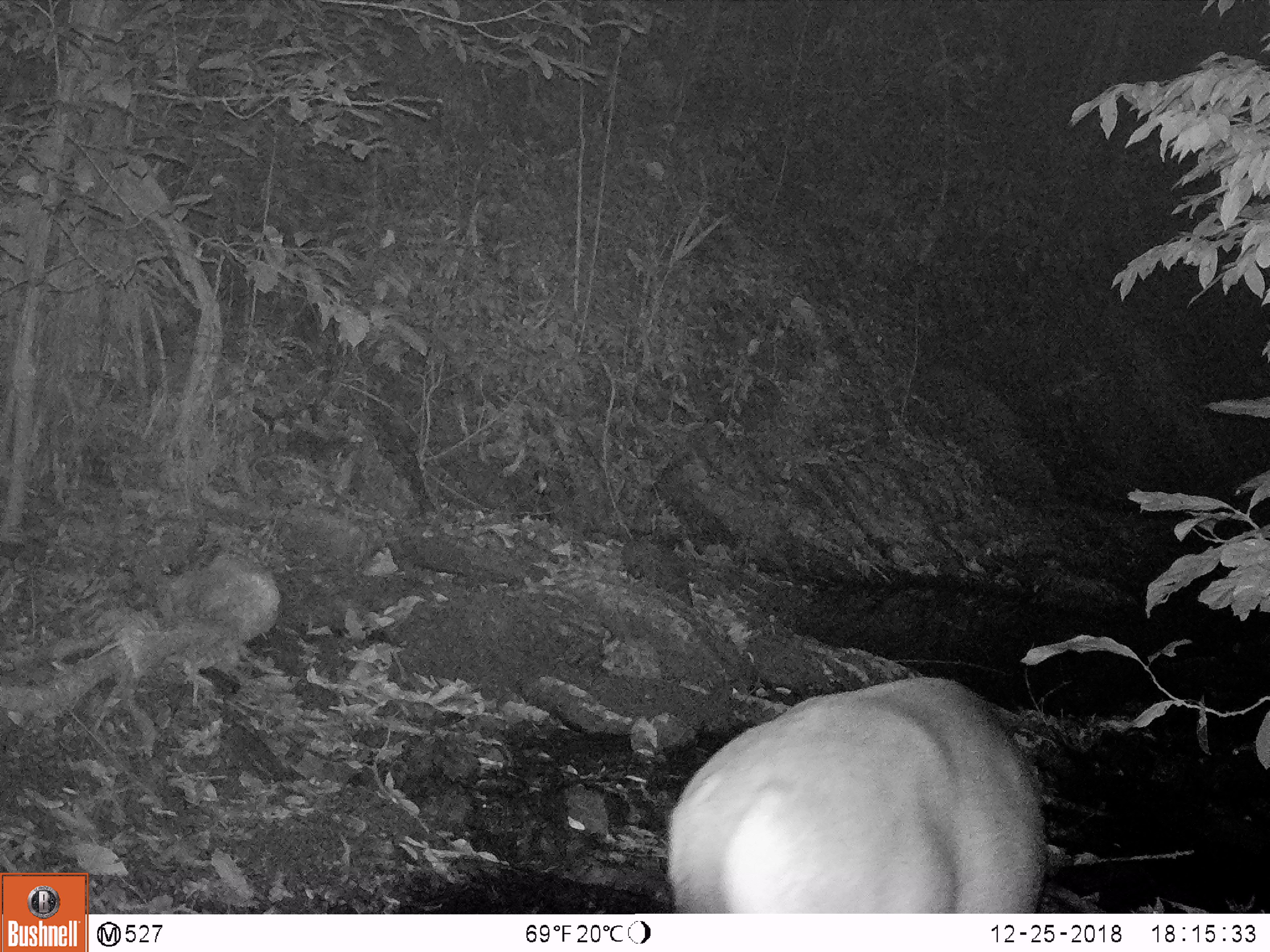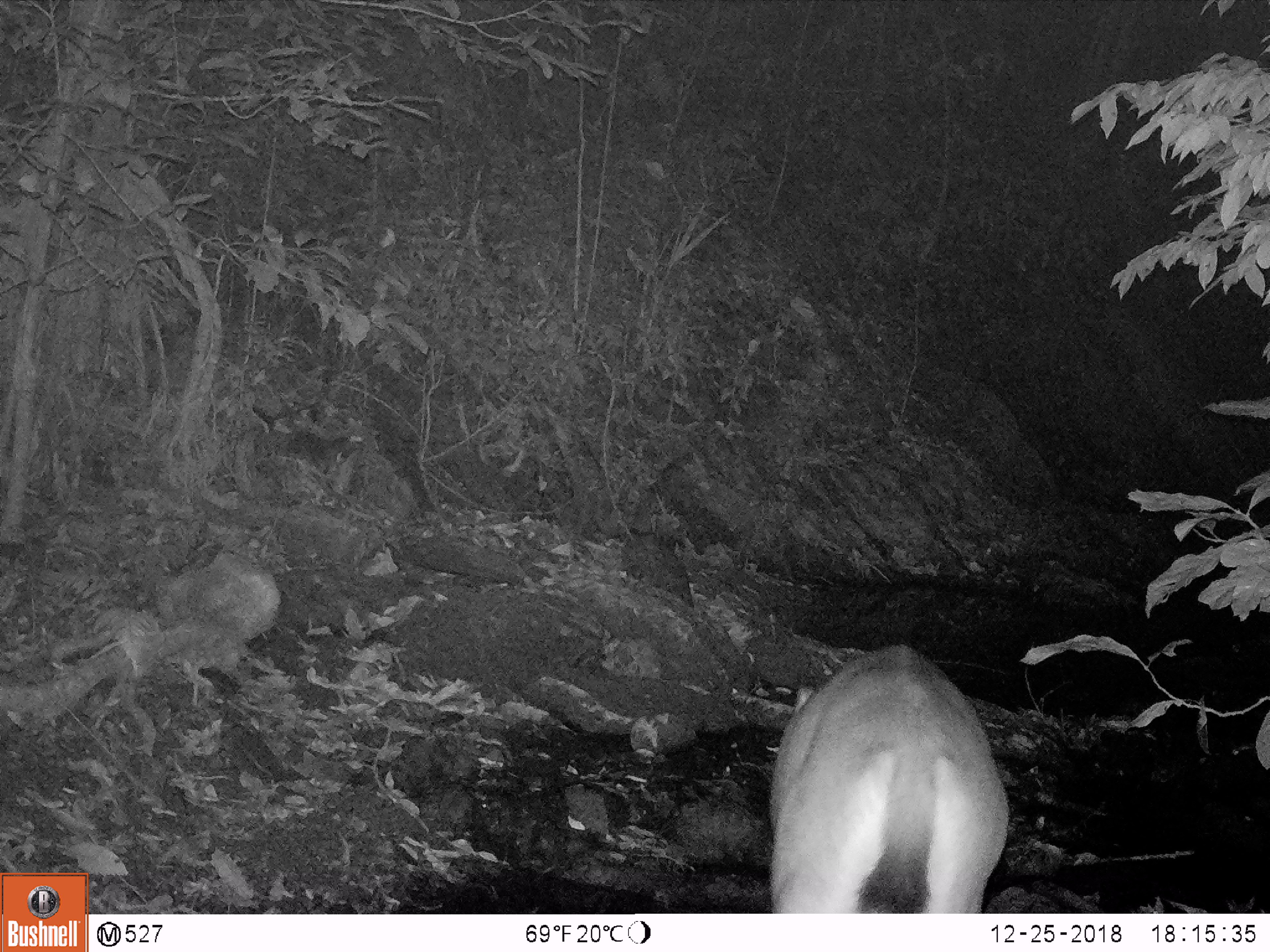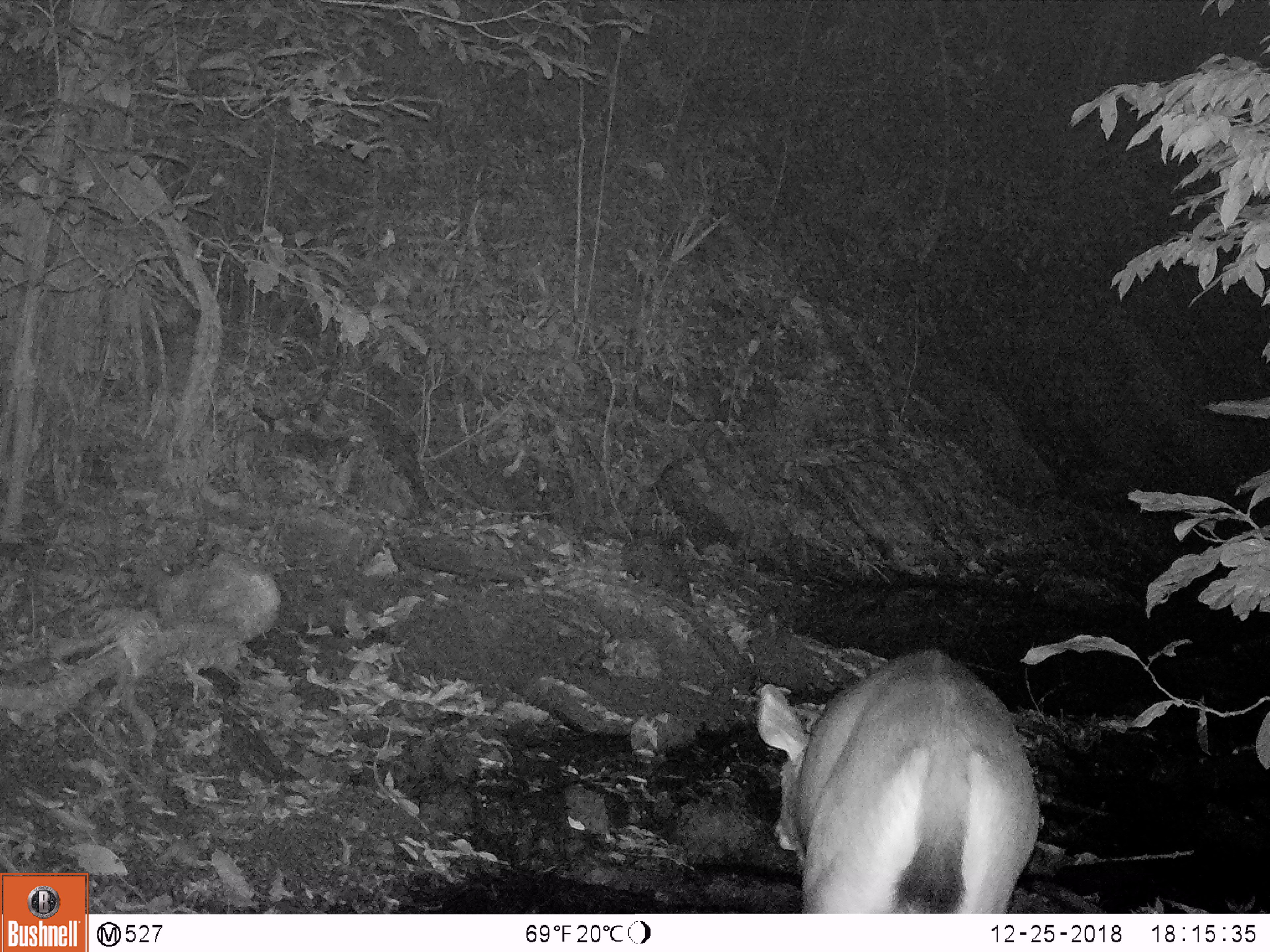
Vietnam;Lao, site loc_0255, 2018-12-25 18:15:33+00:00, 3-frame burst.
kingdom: Animalia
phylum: Chordata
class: Mammalia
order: Artiodactyla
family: Cervidae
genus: Rusa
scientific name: Rusa unicolor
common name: sambar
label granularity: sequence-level